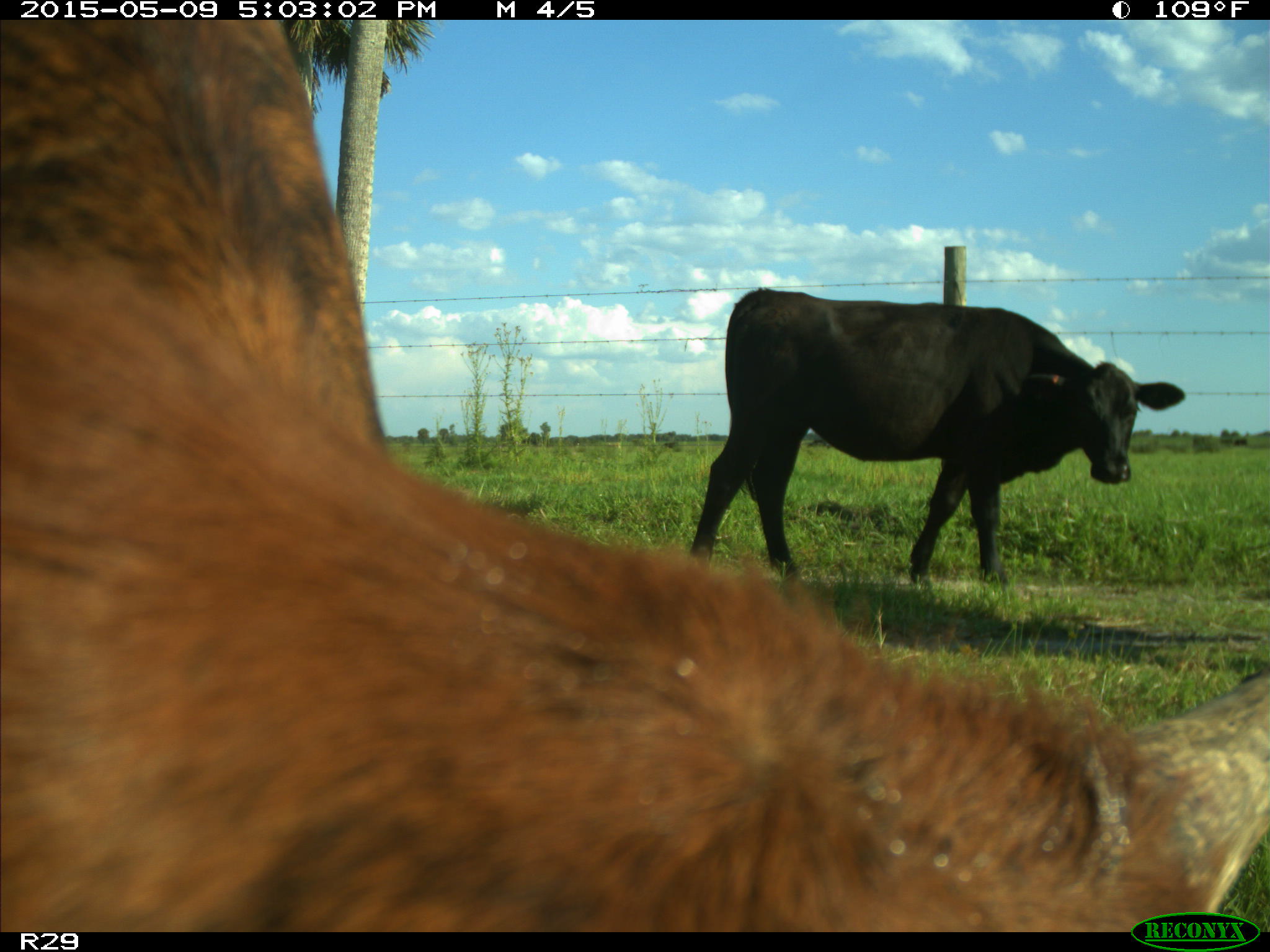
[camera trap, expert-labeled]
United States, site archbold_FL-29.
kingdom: Animalia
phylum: Chordata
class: Mammalia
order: Artiodactyla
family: Bovidae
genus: Bos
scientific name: Bos taurus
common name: domestic cow